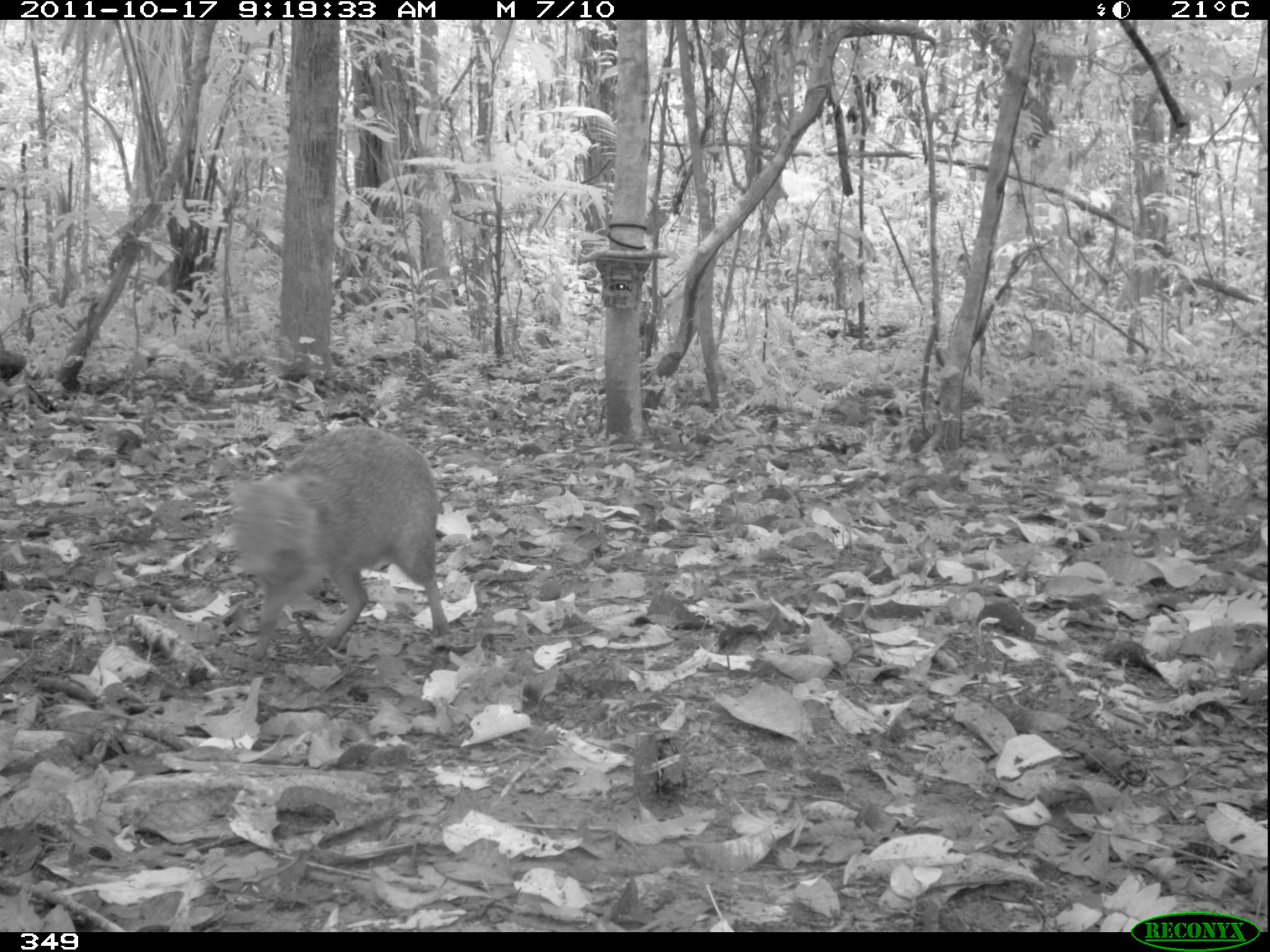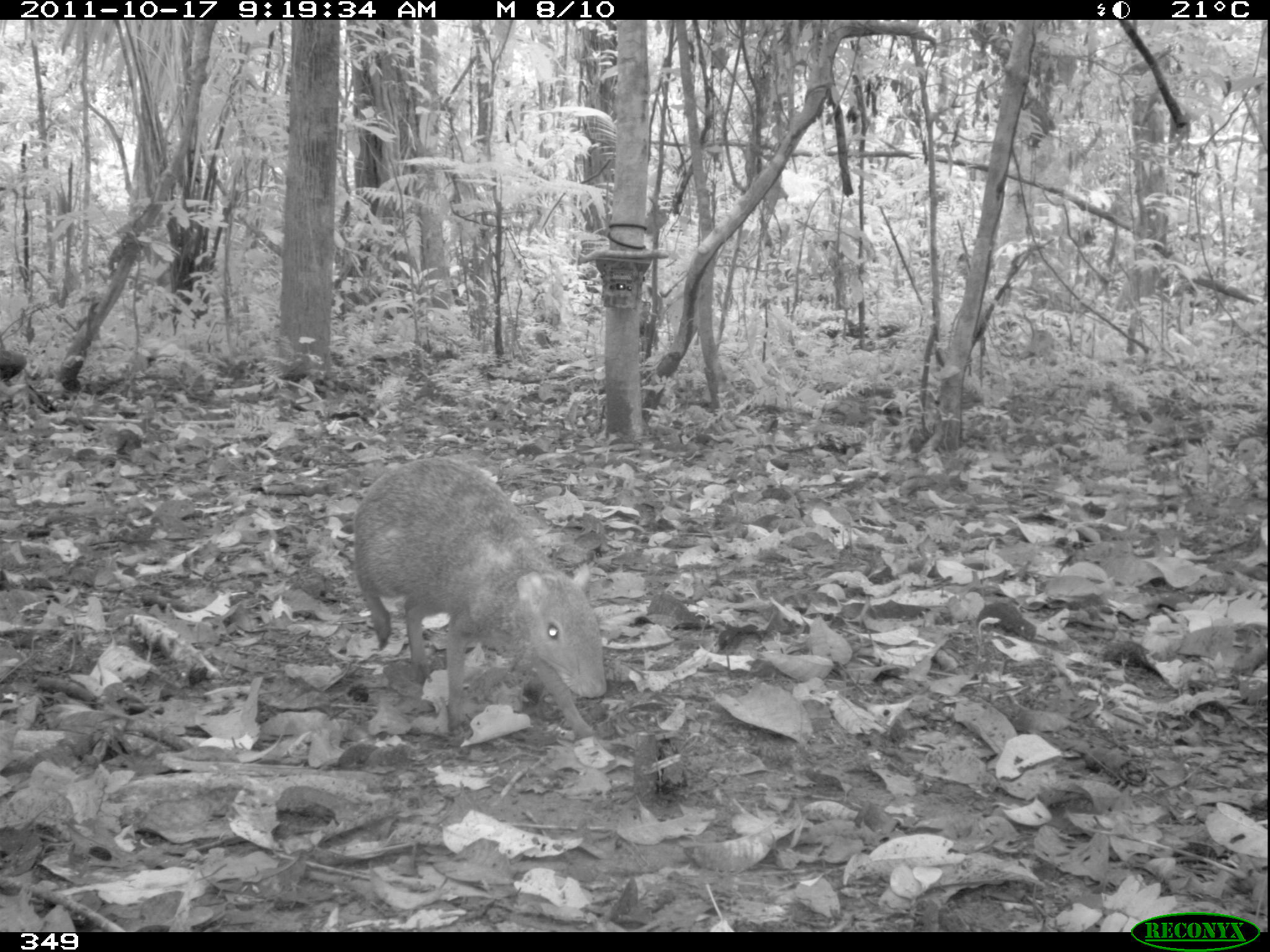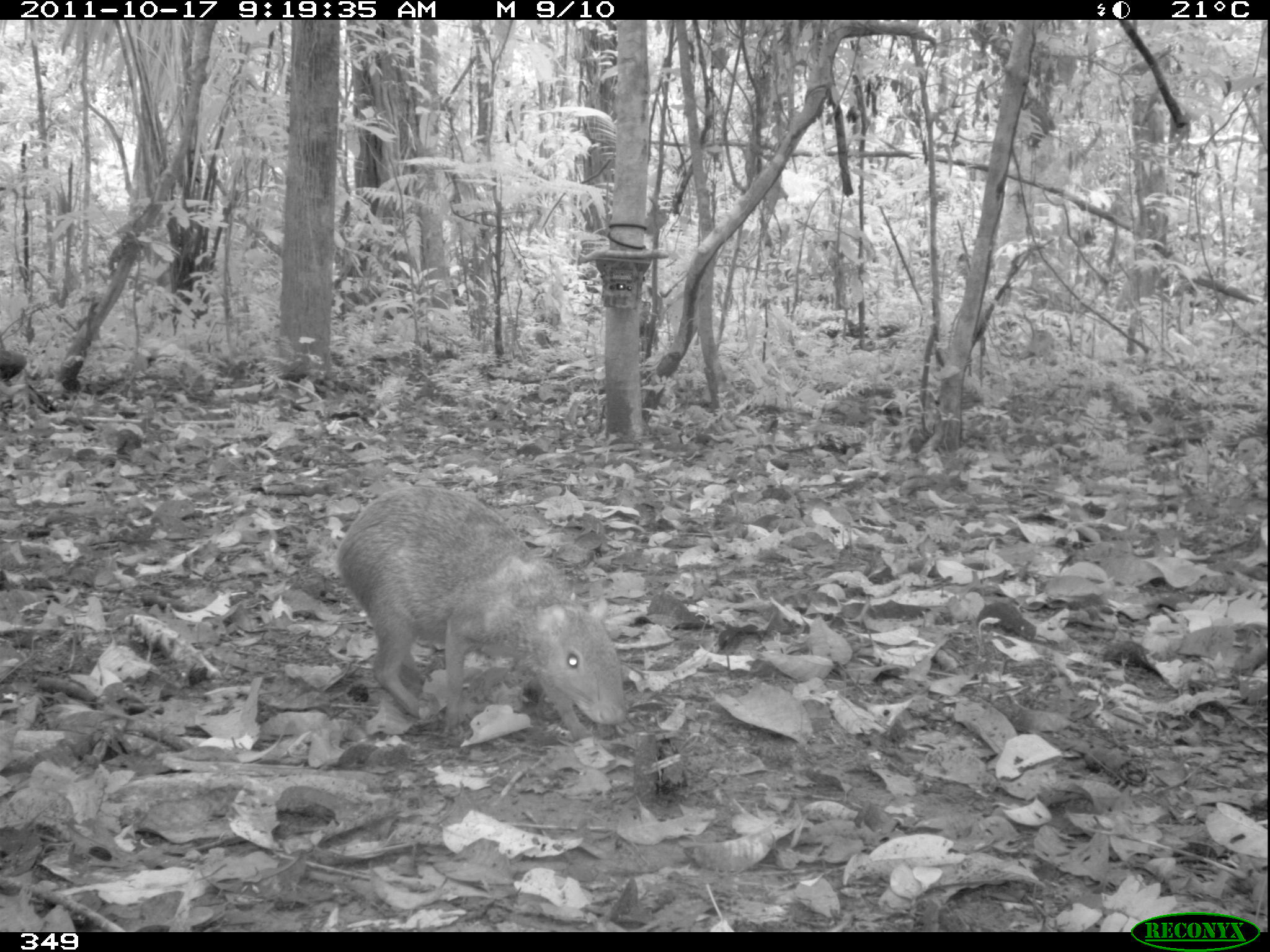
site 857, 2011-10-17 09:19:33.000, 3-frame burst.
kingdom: Animalia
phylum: Chordata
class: Mammalia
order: Rodentia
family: Dasyproctidae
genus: Dasyprocta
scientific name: Dasyprocta punctata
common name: central american agouti